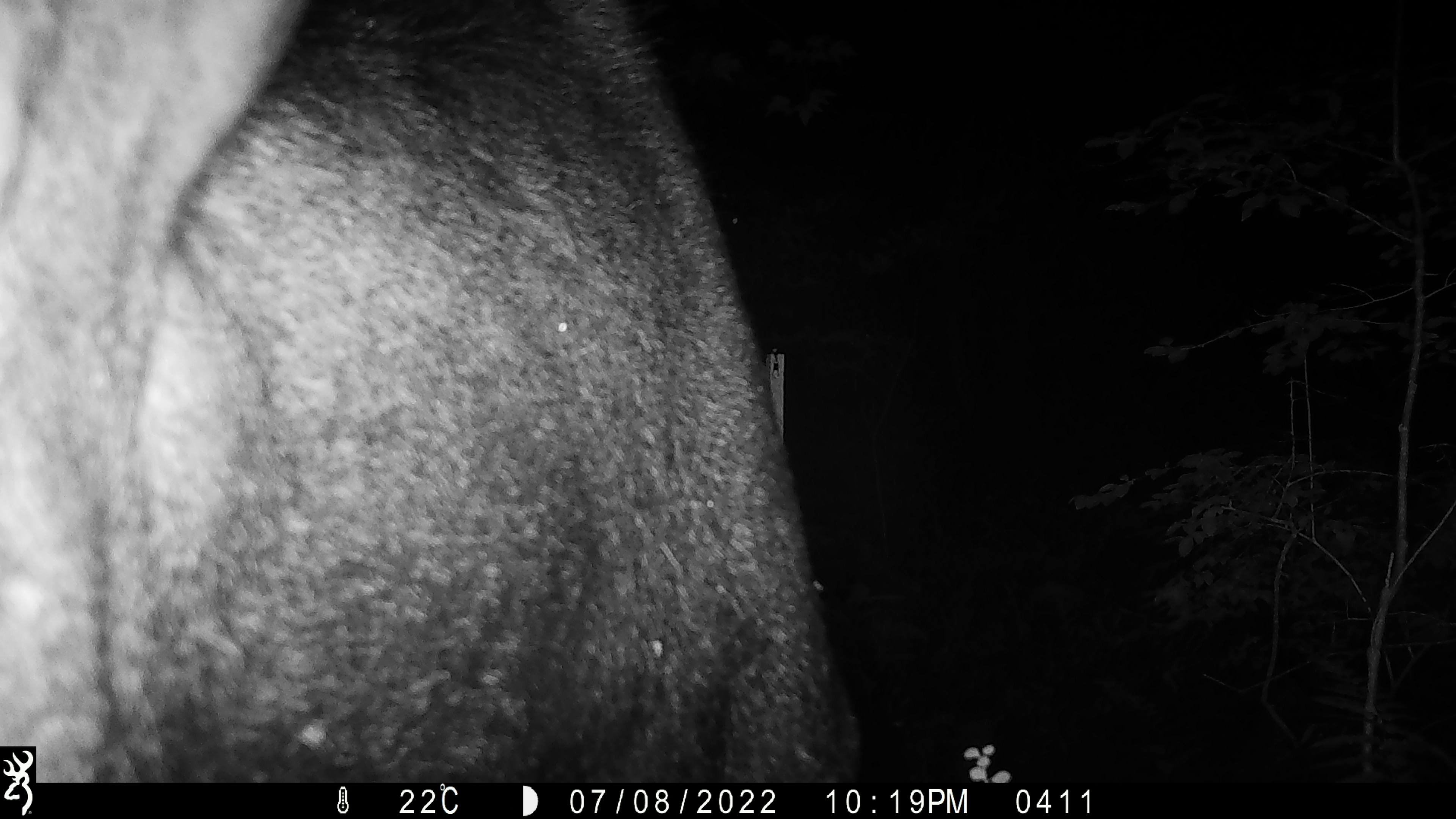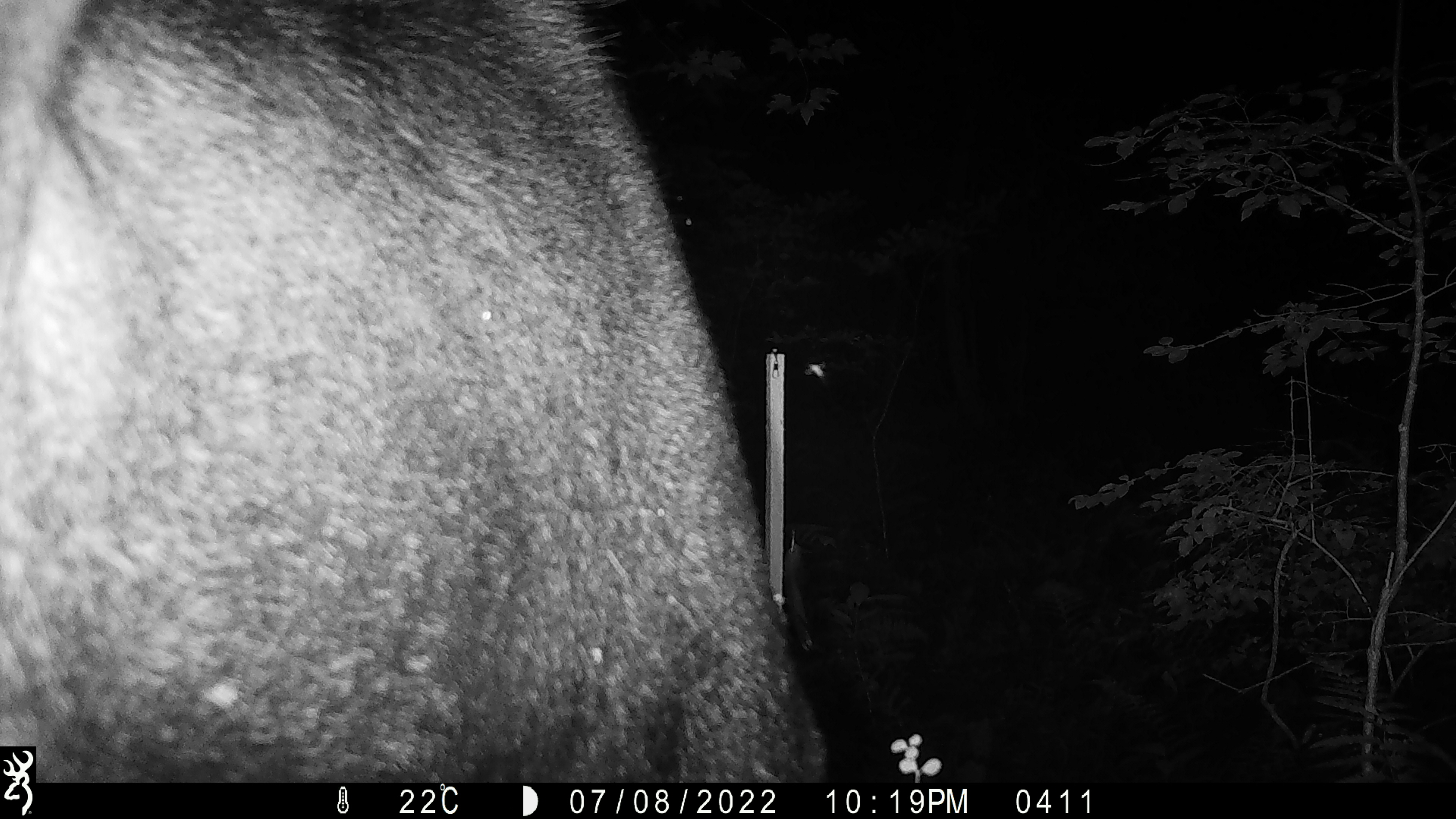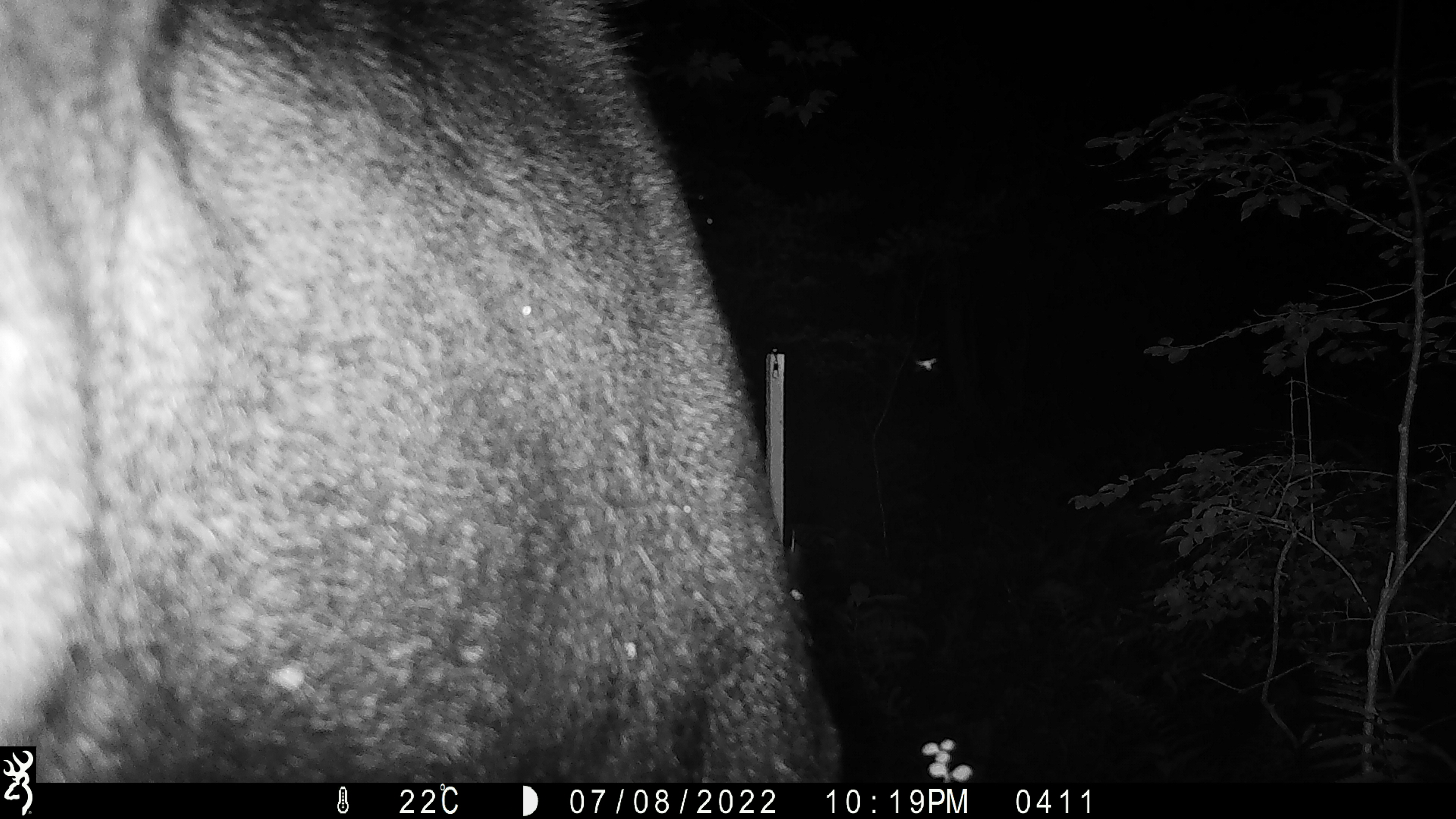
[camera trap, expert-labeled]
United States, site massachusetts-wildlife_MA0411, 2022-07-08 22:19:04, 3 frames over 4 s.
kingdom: Animalia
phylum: Chordata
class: Mammalia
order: Artiodactyla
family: Cervidae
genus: Alces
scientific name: Alces alces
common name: moose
Moose (Alces alces).